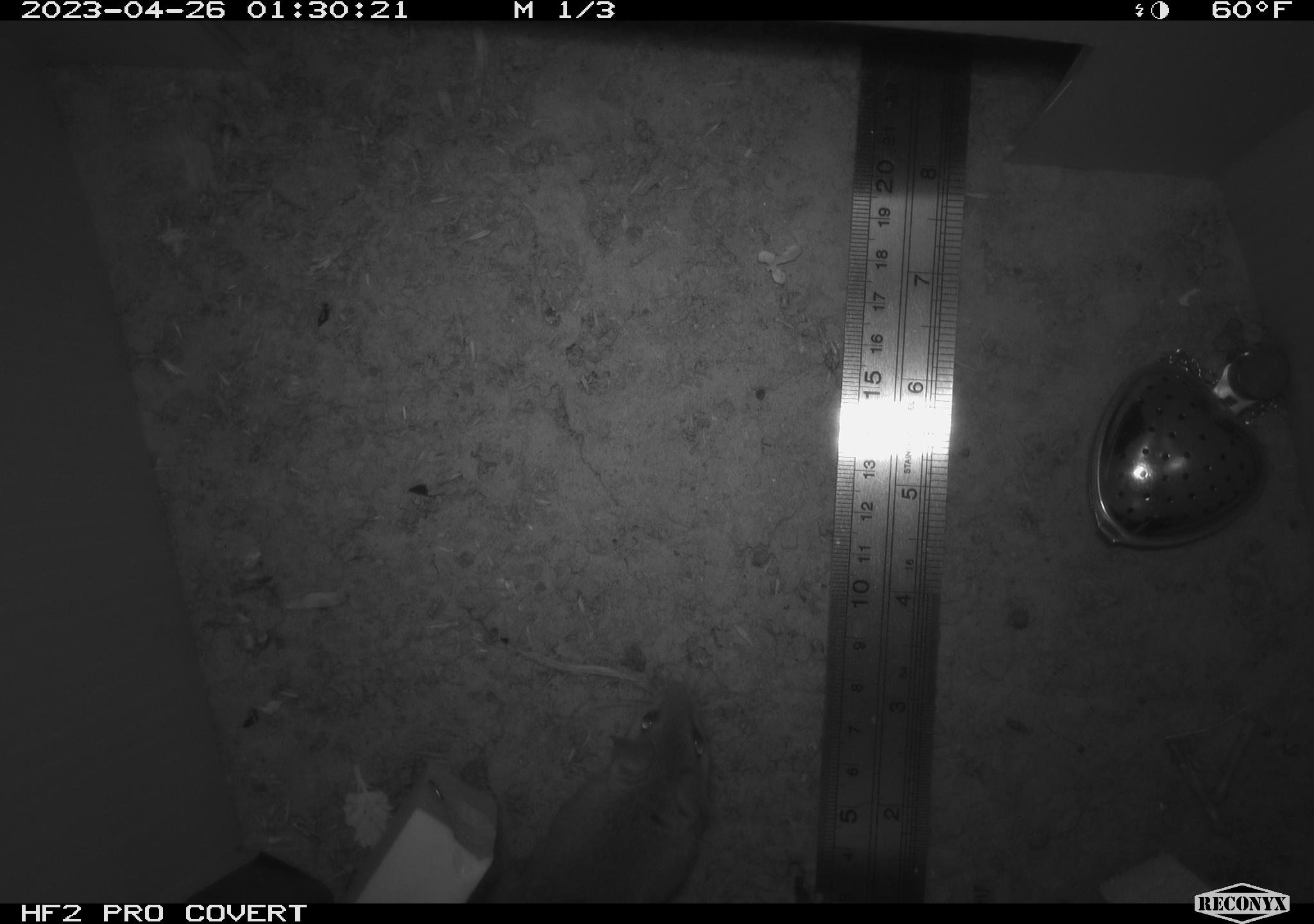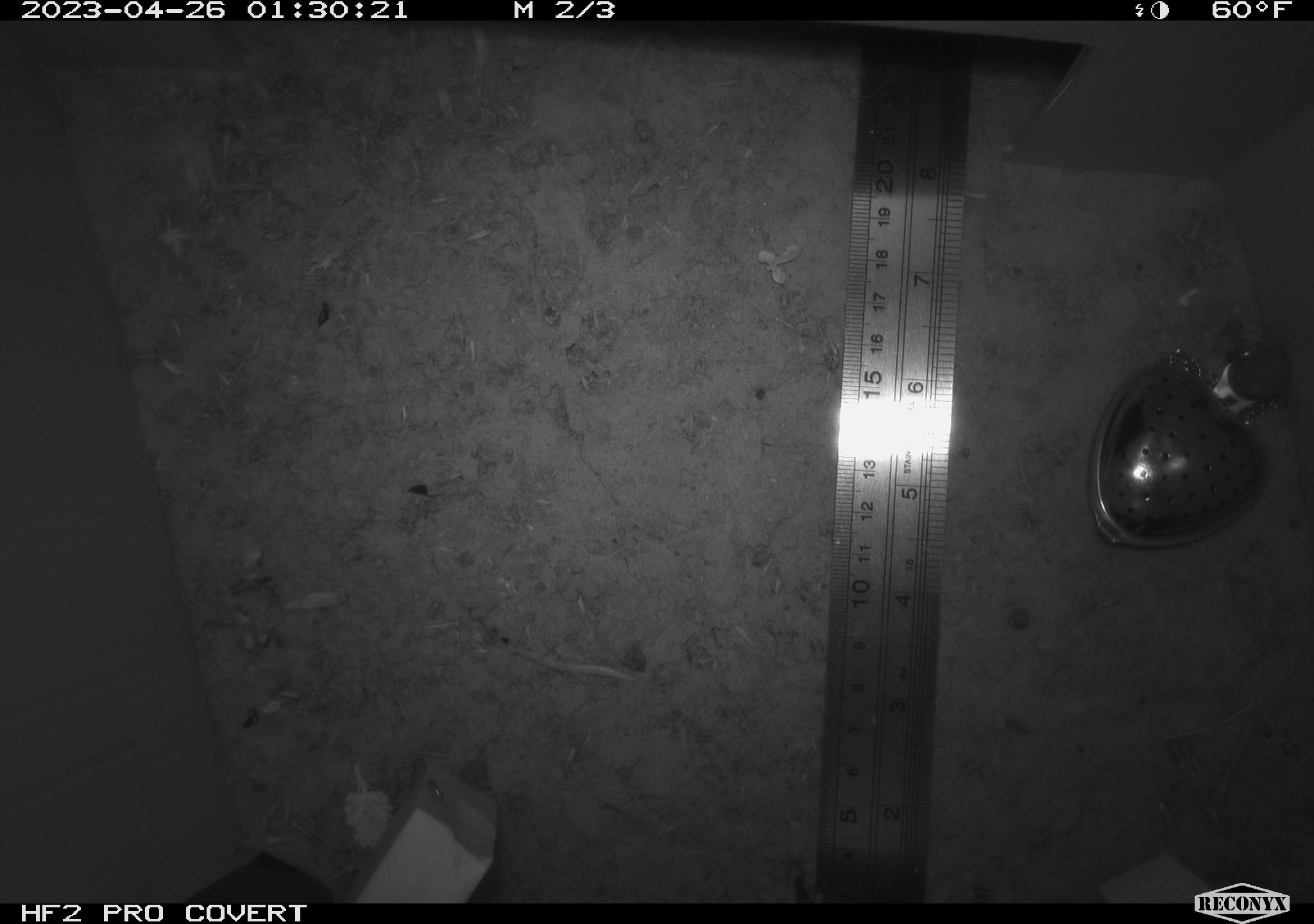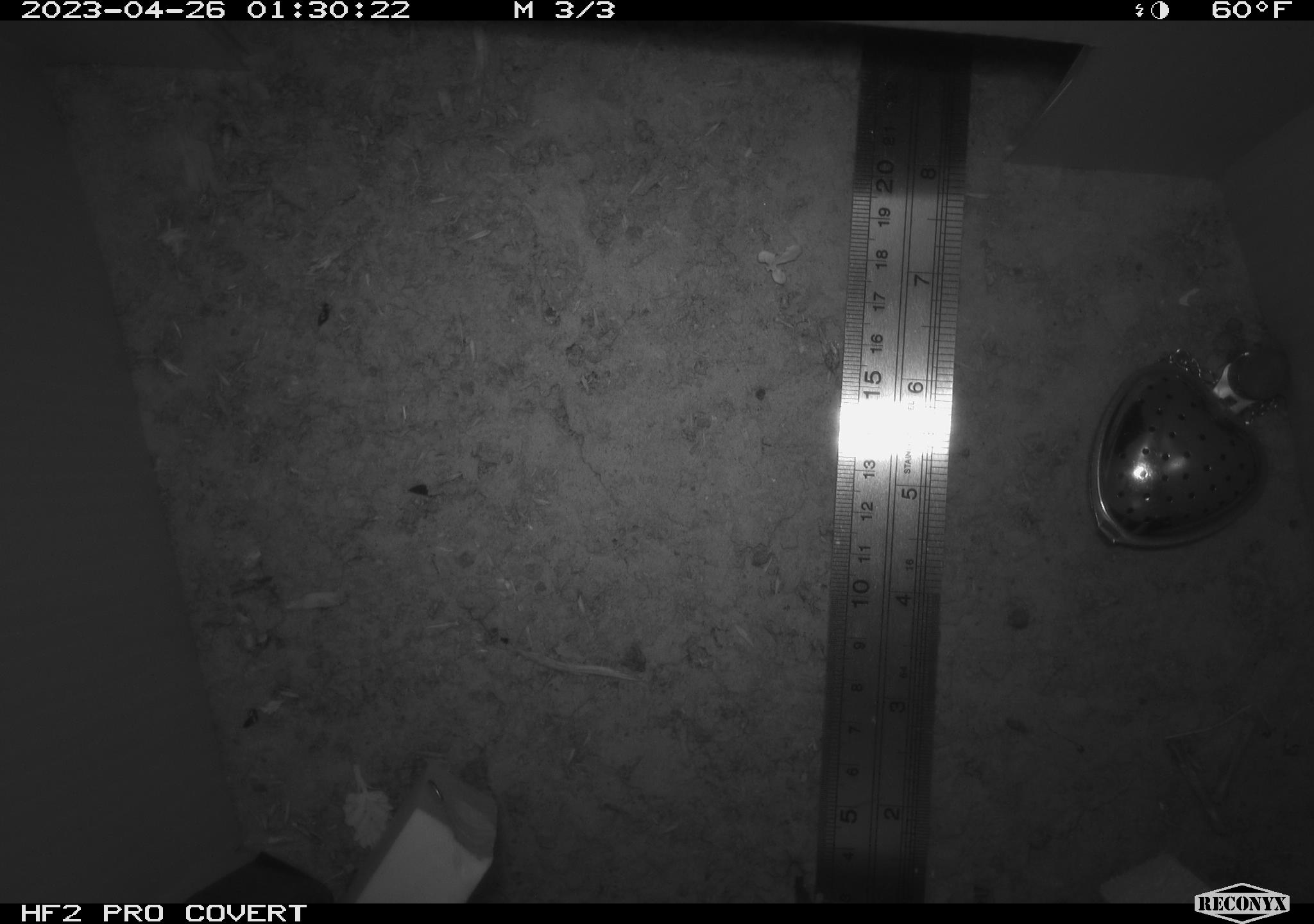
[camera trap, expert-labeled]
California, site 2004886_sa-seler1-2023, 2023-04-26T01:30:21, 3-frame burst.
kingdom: Animalia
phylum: Chordata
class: Mammalia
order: Rodentia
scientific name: Rodentia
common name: mouse species